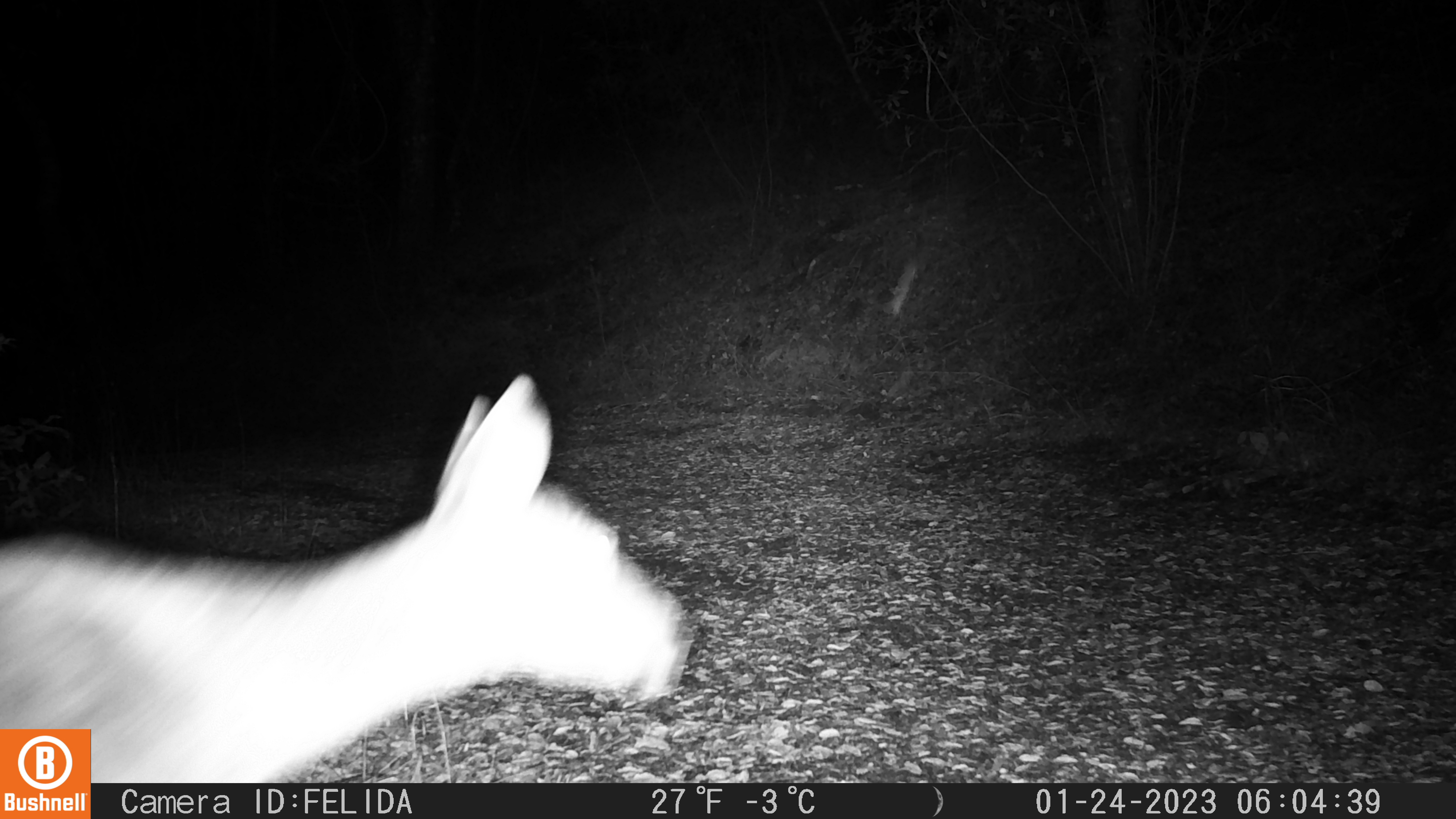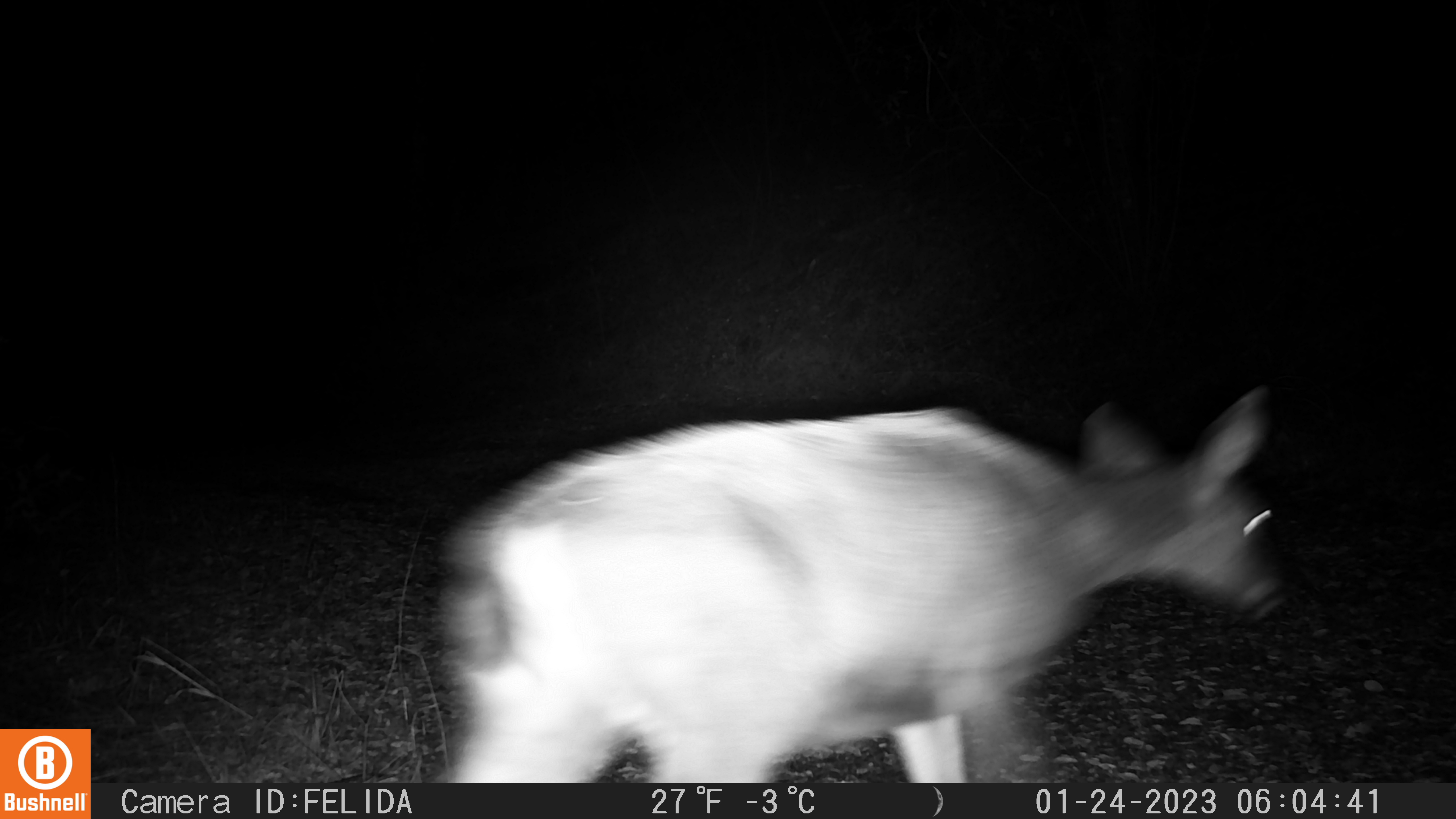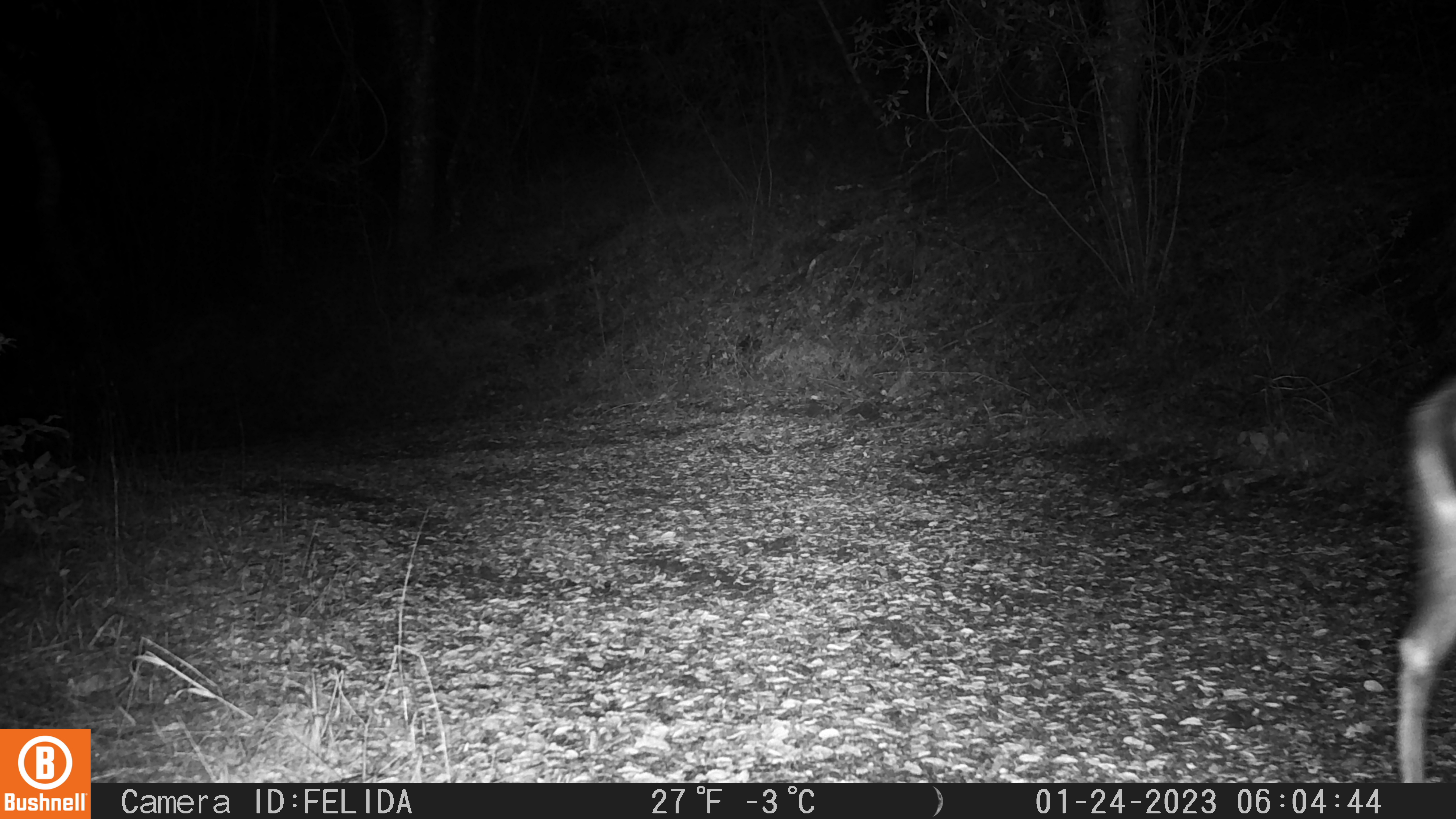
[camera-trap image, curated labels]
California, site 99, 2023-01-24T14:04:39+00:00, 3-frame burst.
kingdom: Animalia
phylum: Chordata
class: Mammalia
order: Artiodactyla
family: Cervidae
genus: Odocoileus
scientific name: Odocoileus hemionus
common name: mule deer